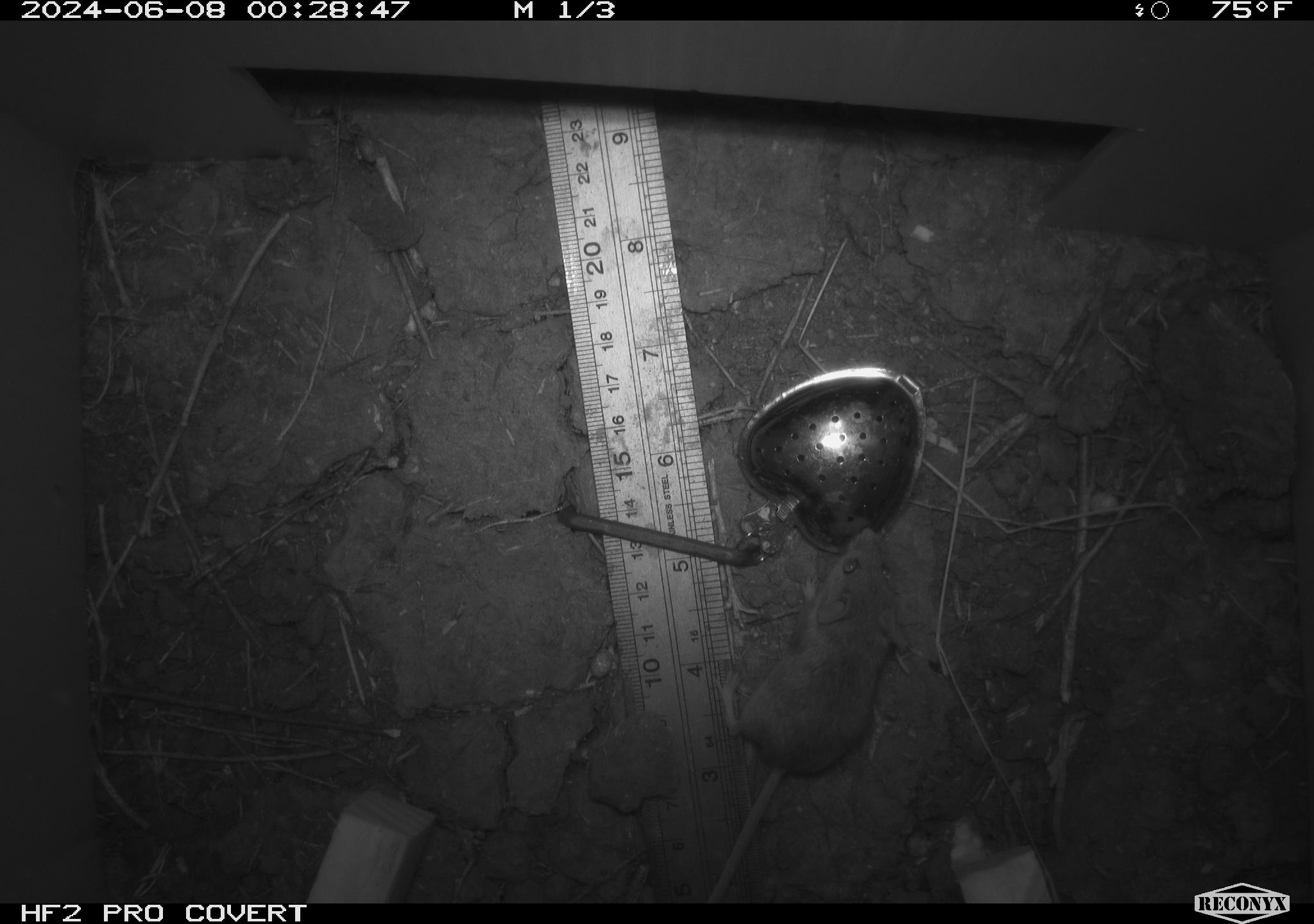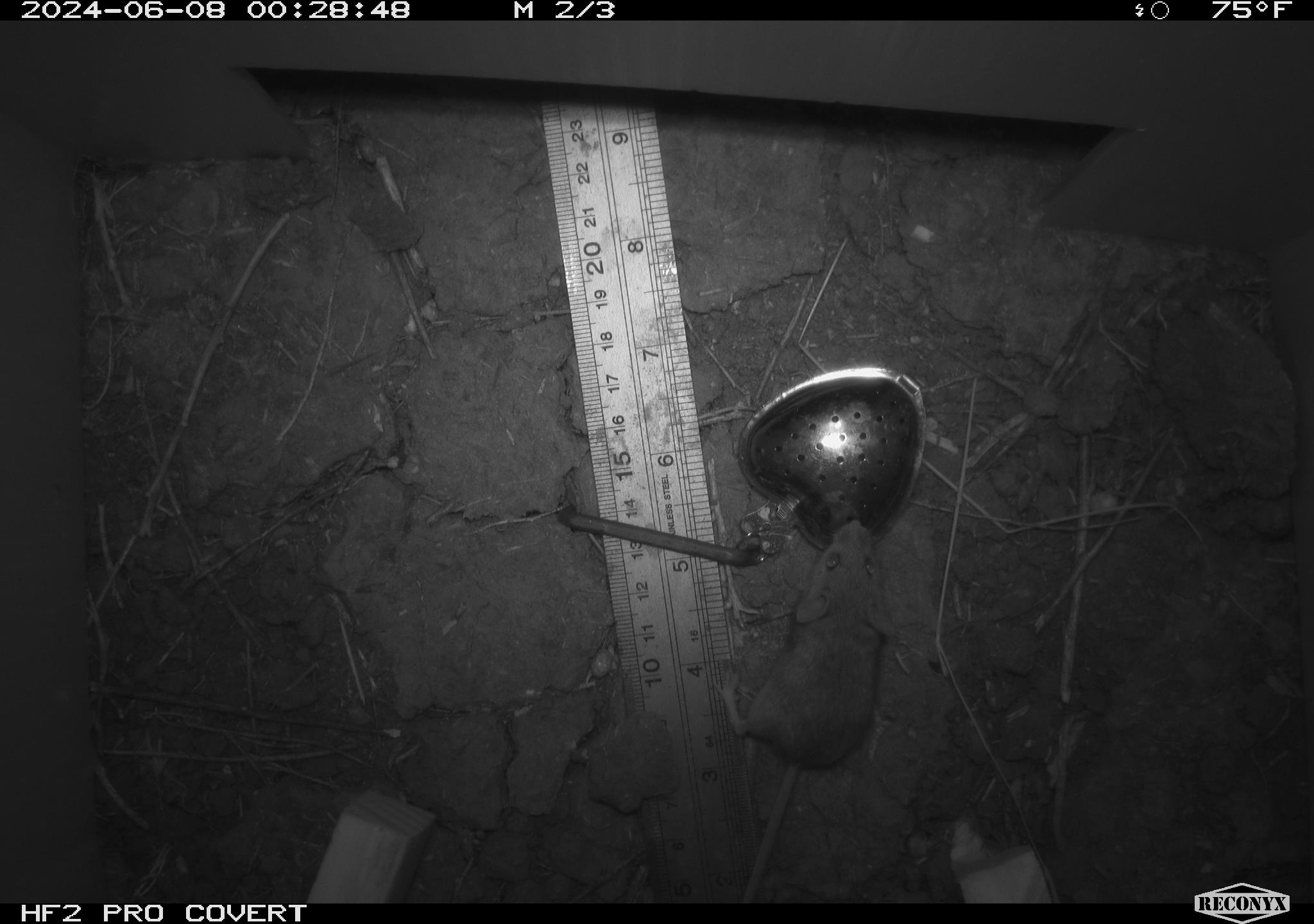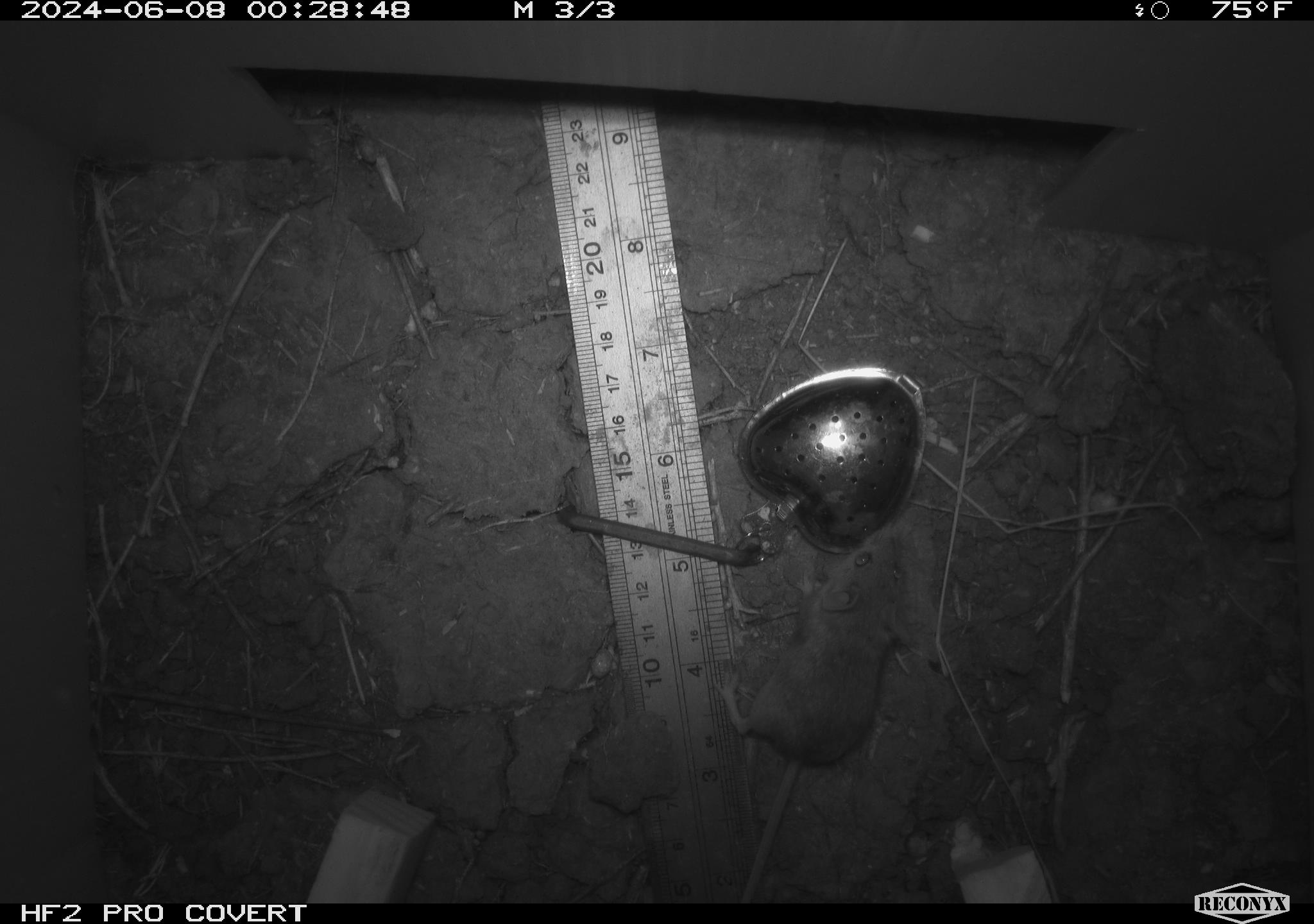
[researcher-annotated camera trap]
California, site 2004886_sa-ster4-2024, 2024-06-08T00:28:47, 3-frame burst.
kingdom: Animalia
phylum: Chordata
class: Mammalia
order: Rodentia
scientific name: Rodentia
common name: mouse species